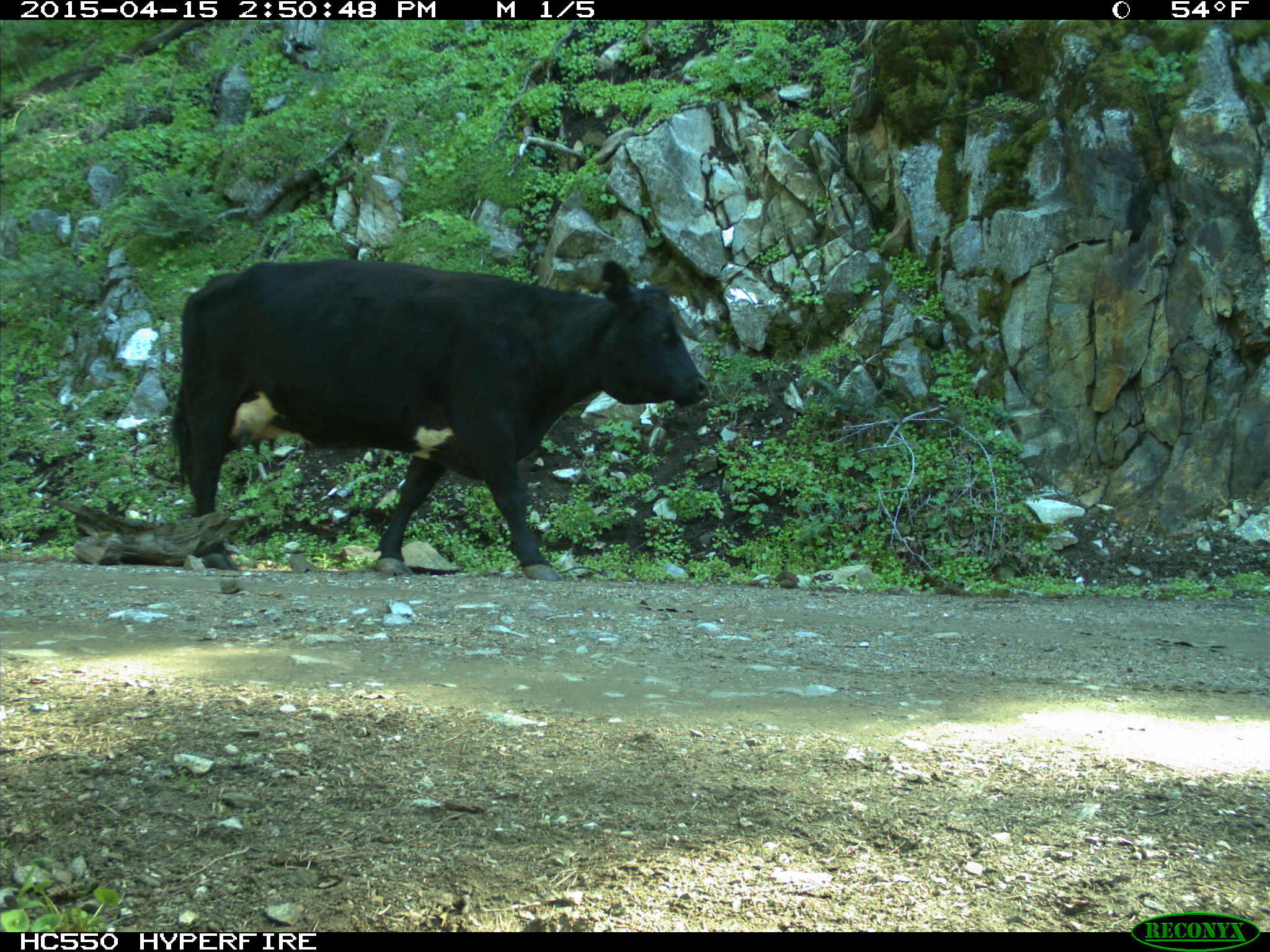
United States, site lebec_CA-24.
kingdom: Animalia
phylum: Chordata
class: Mammalia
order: Artiodactyla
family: Bovidae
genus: Bos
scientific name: Bos taurus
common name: domestic cow